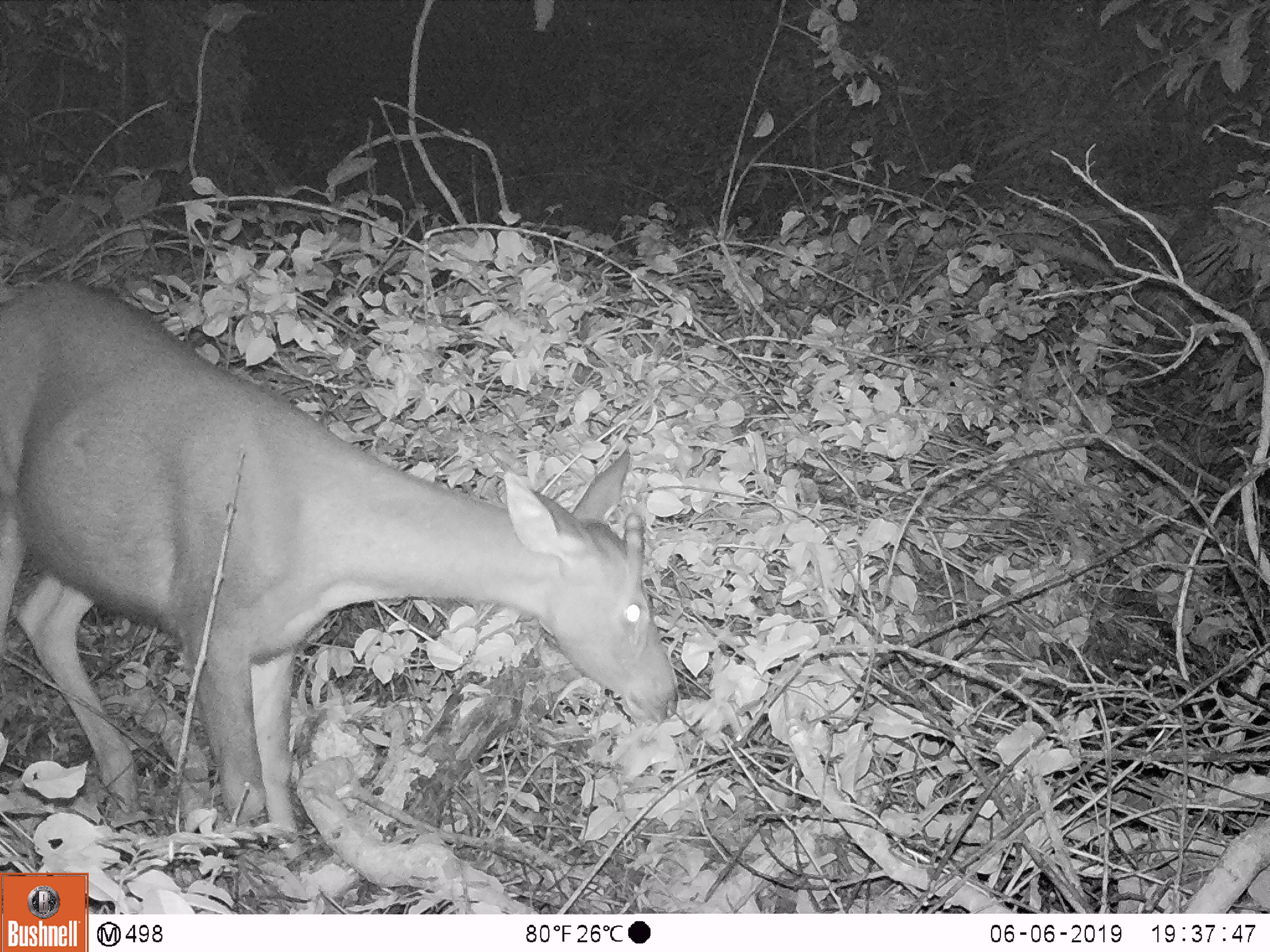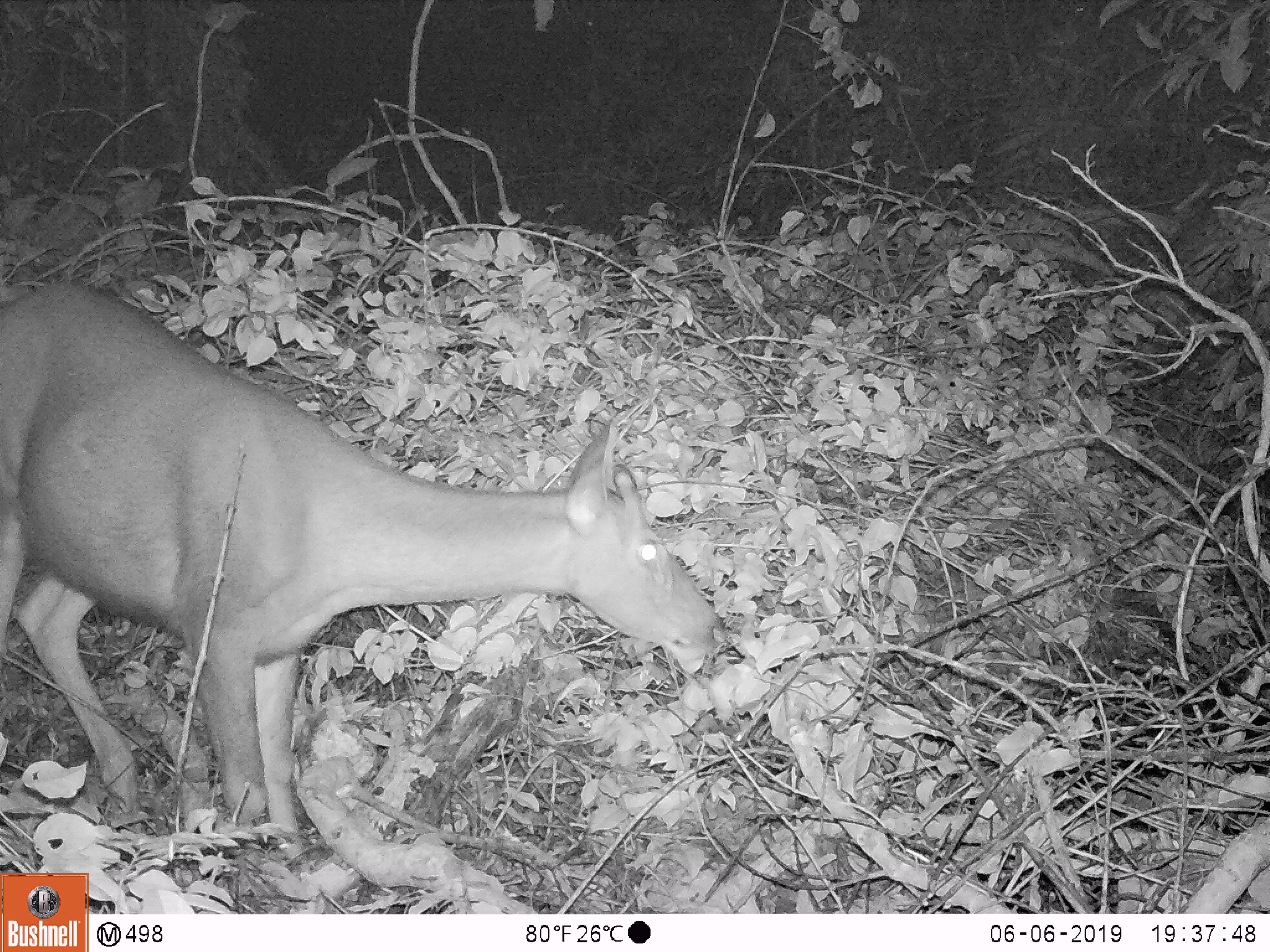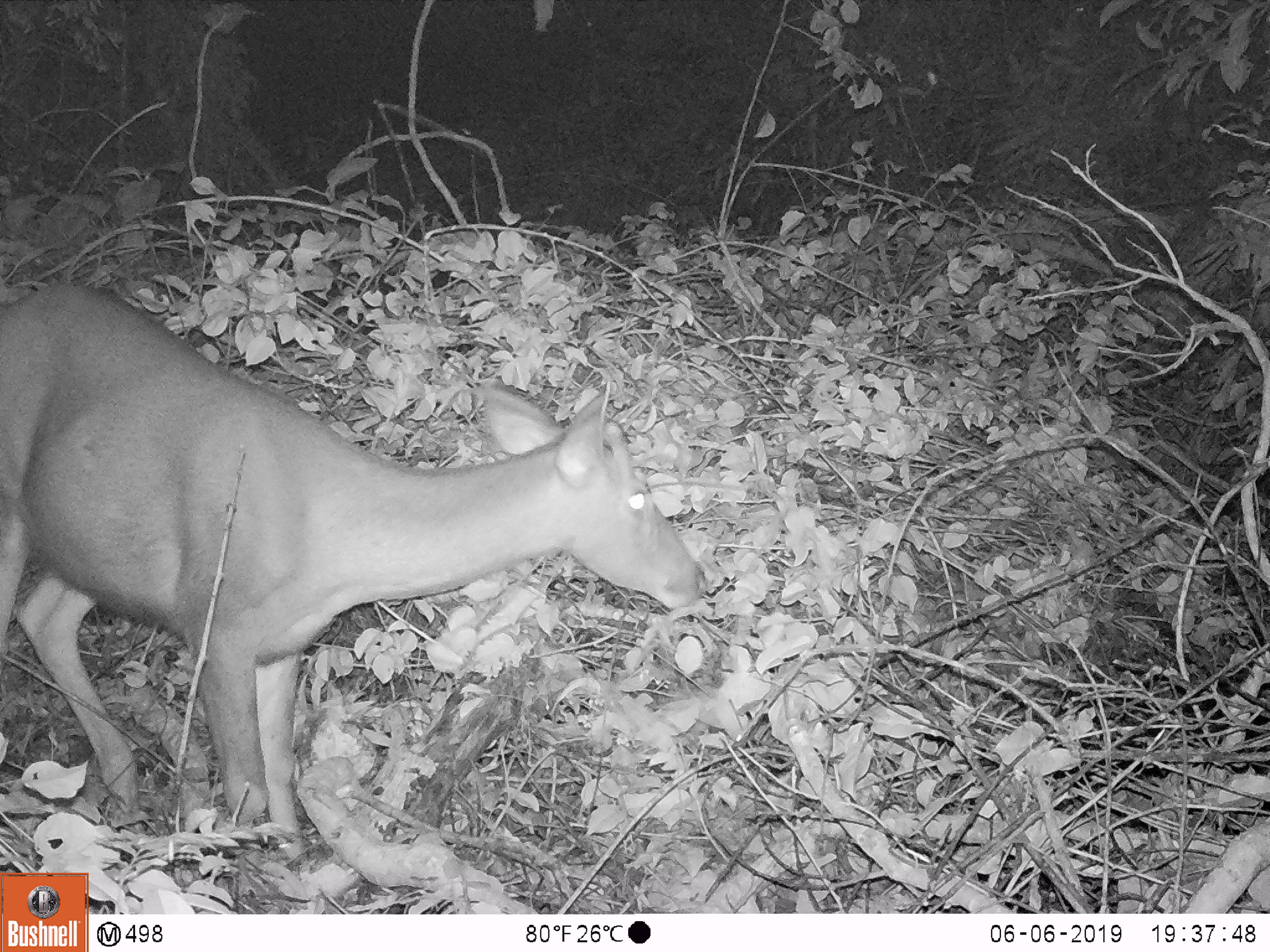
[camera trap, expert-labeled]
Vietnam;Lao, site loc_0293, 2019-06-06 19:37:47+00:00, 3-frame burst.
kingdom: Animalia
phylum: Chordata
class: Mammalia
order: Artiodactyla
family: Cervidae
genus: Rusa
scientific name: Rusa unicolor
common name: sambar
Sambar (Rusa unicolor). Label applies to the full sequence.